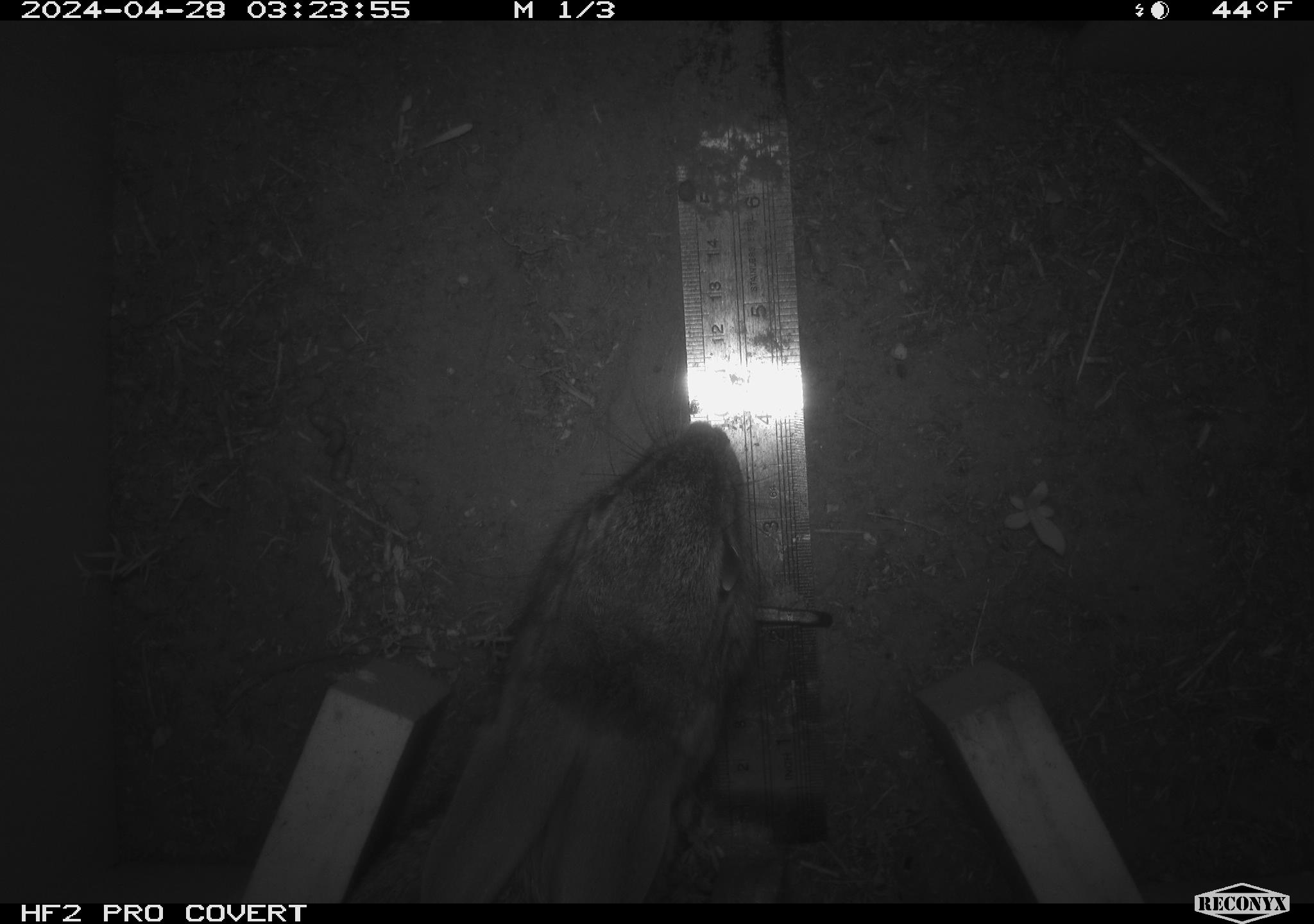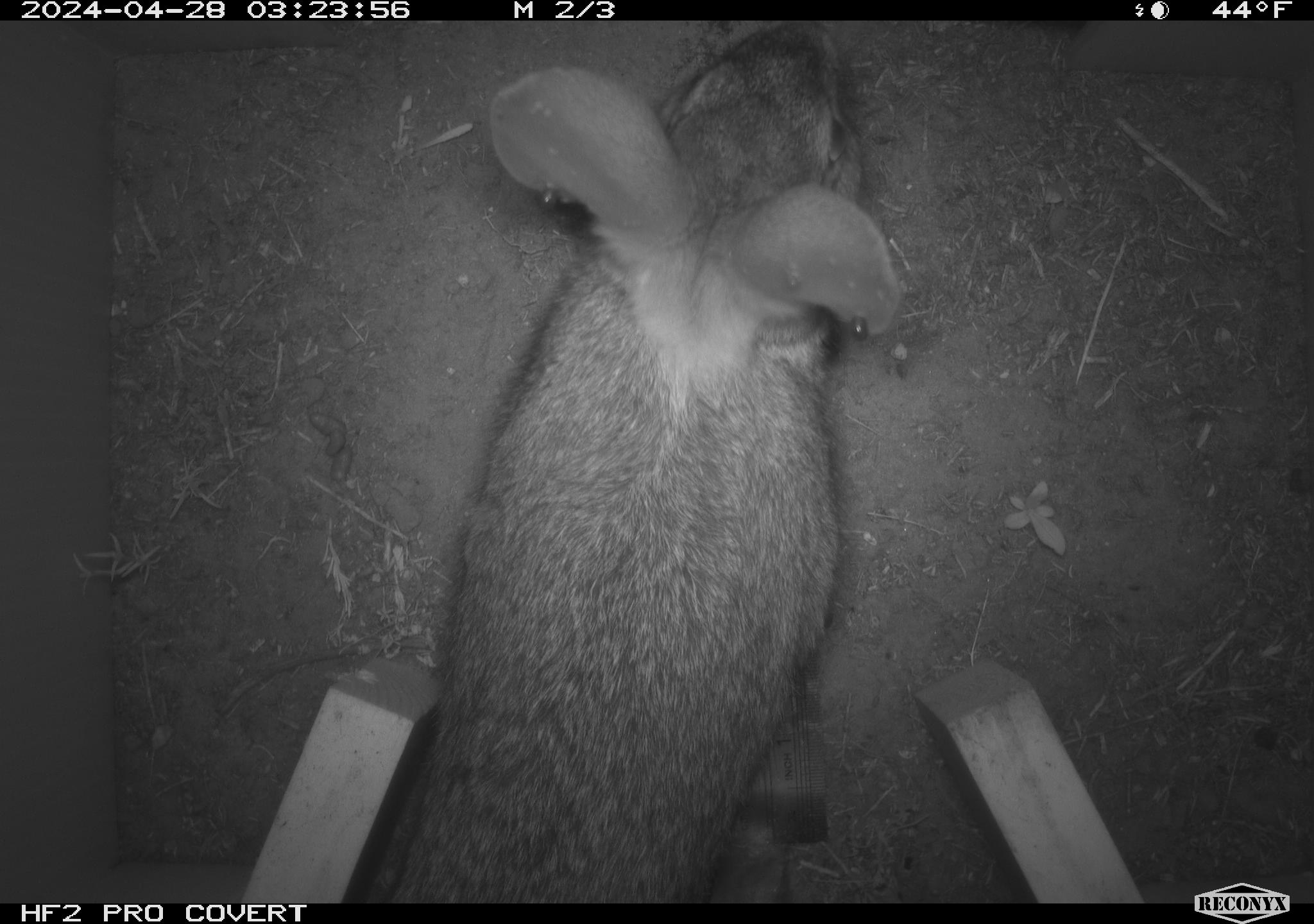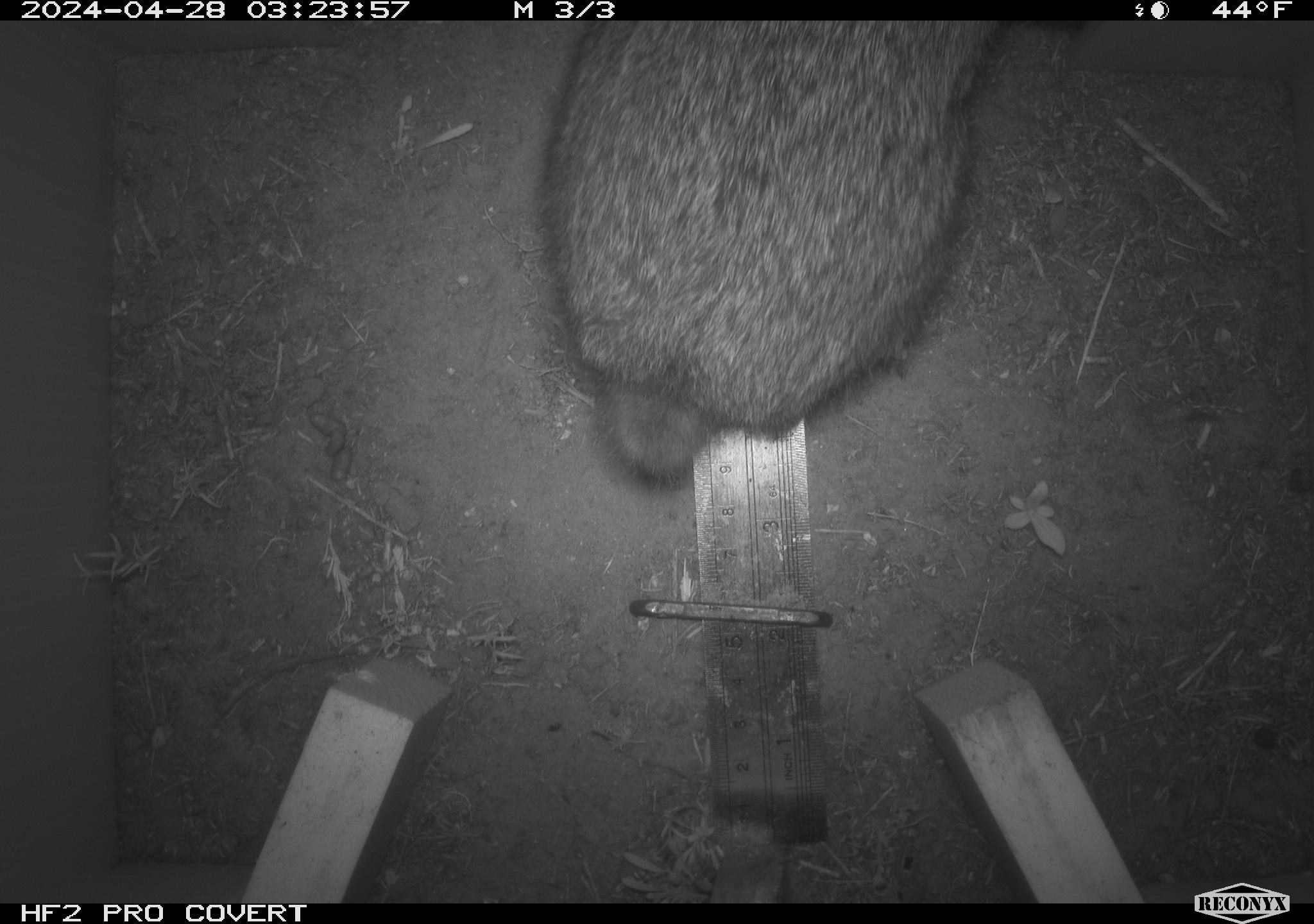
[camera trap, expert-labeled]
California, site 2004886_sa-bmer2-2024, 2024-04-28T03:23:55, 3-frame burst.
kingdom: Animalia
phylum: Chordata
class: Mammalia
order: Lagomorpha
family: Leporidae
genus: Sylvilagus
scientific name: Sylvilagus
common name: cottontail rabbits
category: sylvilagus species